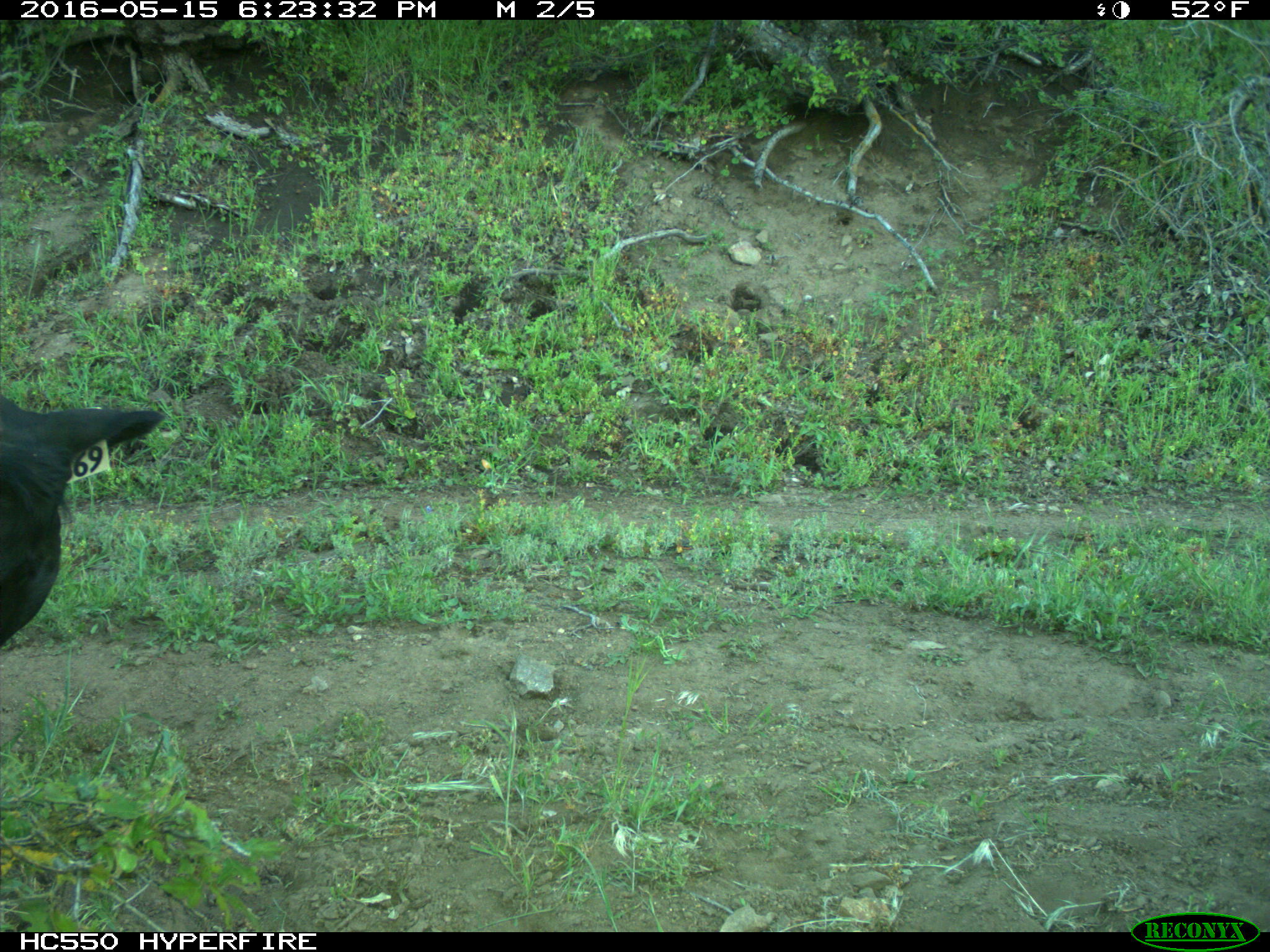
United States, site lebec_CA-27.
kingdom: Animalia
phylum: Chordata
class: Mammalia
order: Artiodactyla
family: Bovidae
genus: Bos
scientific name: Bos taurus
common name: domestic cow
Bos taurus (domestic cow).